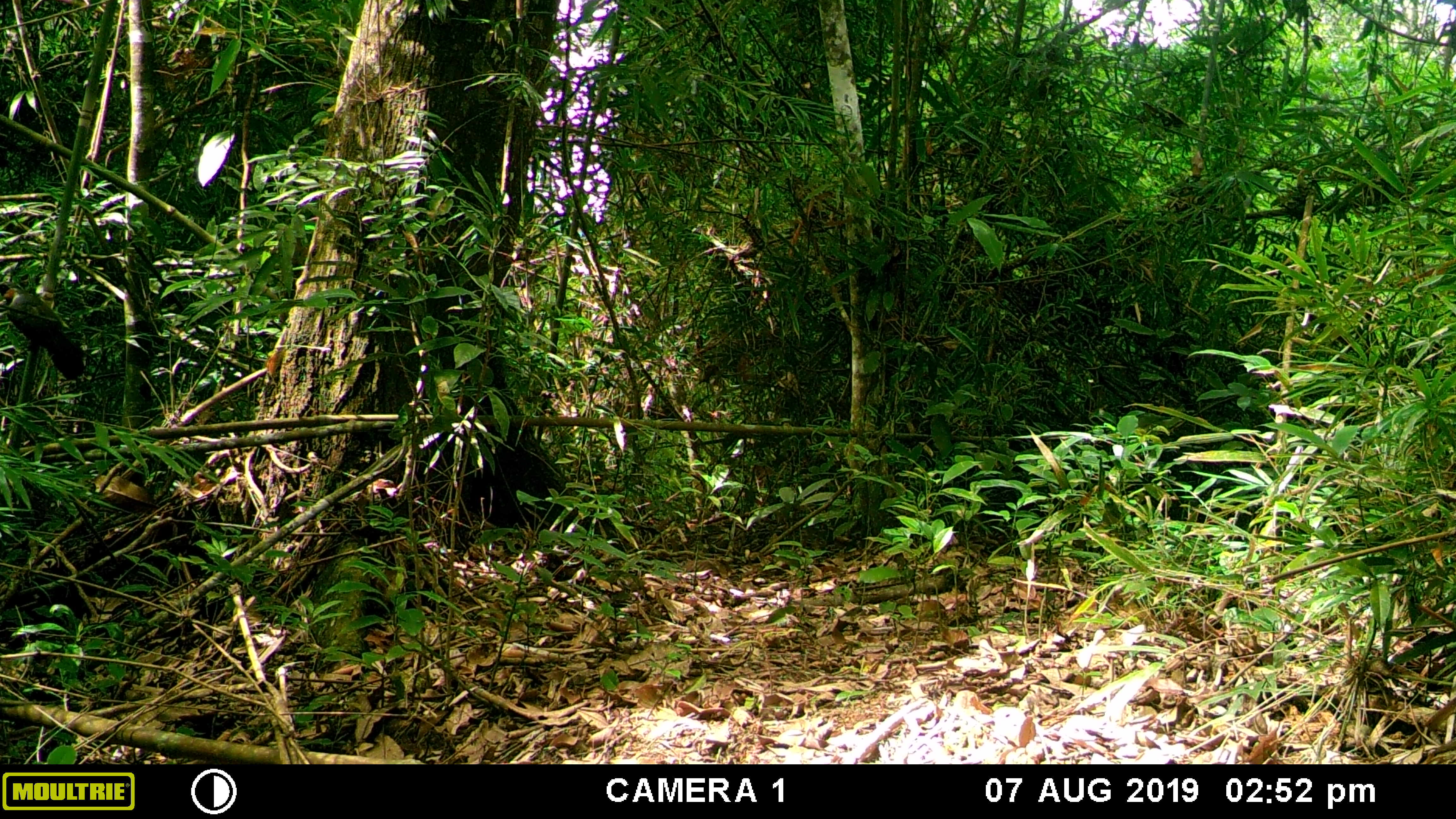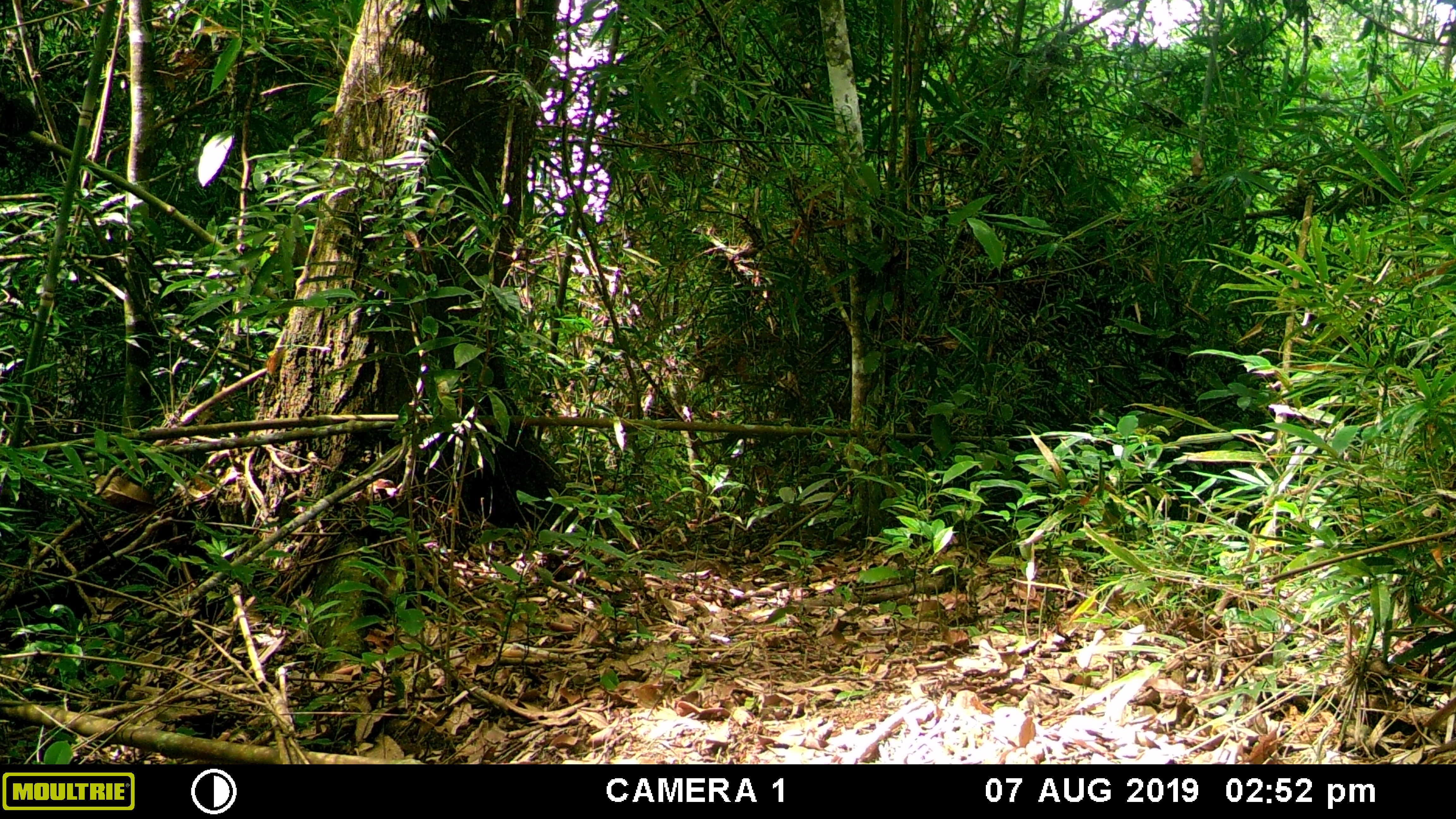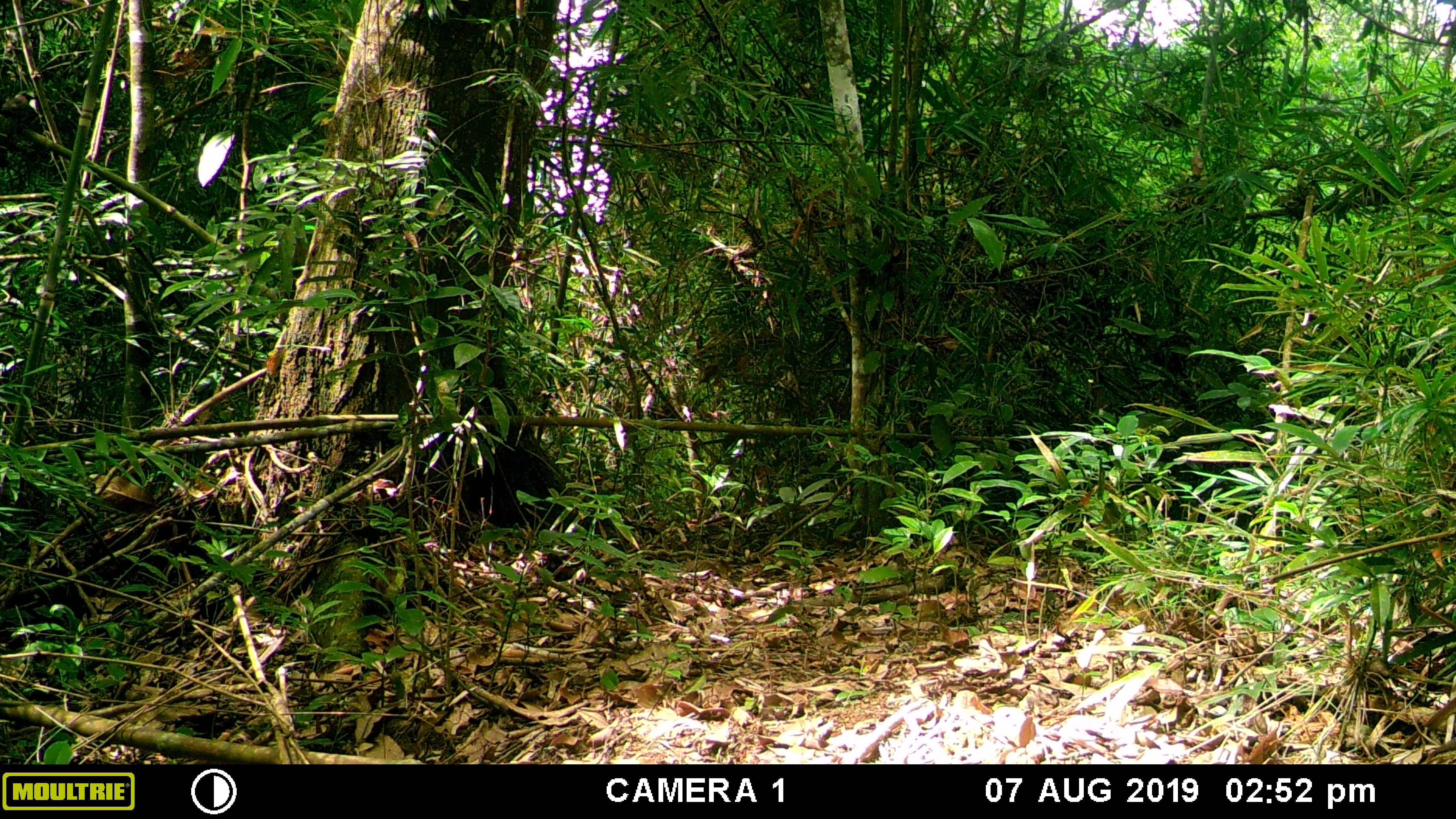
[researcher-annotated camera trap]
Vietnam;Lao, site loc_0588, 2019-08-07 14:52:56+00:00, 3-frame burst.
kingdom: Animalia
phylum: Chordata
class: Aves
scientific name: Aves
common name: bird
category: unidentified bird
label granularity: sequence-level